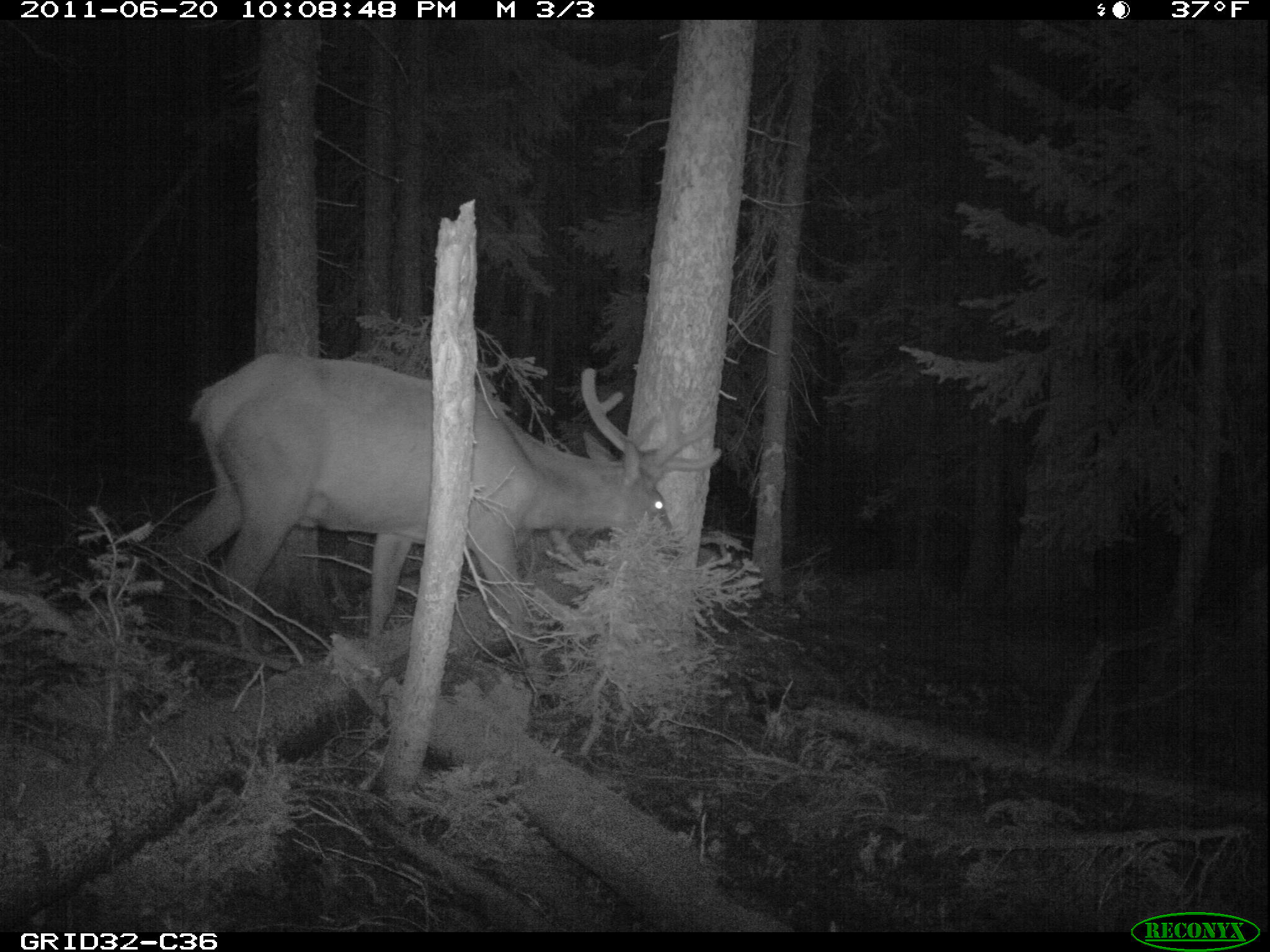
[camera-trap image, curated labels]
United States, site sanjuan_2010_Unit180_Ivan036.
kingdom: Animalia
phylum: Chordata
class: Mammalia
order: Artiodactyla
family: Cervidae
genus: Cervus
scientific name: Cervus elaphus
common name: red deer